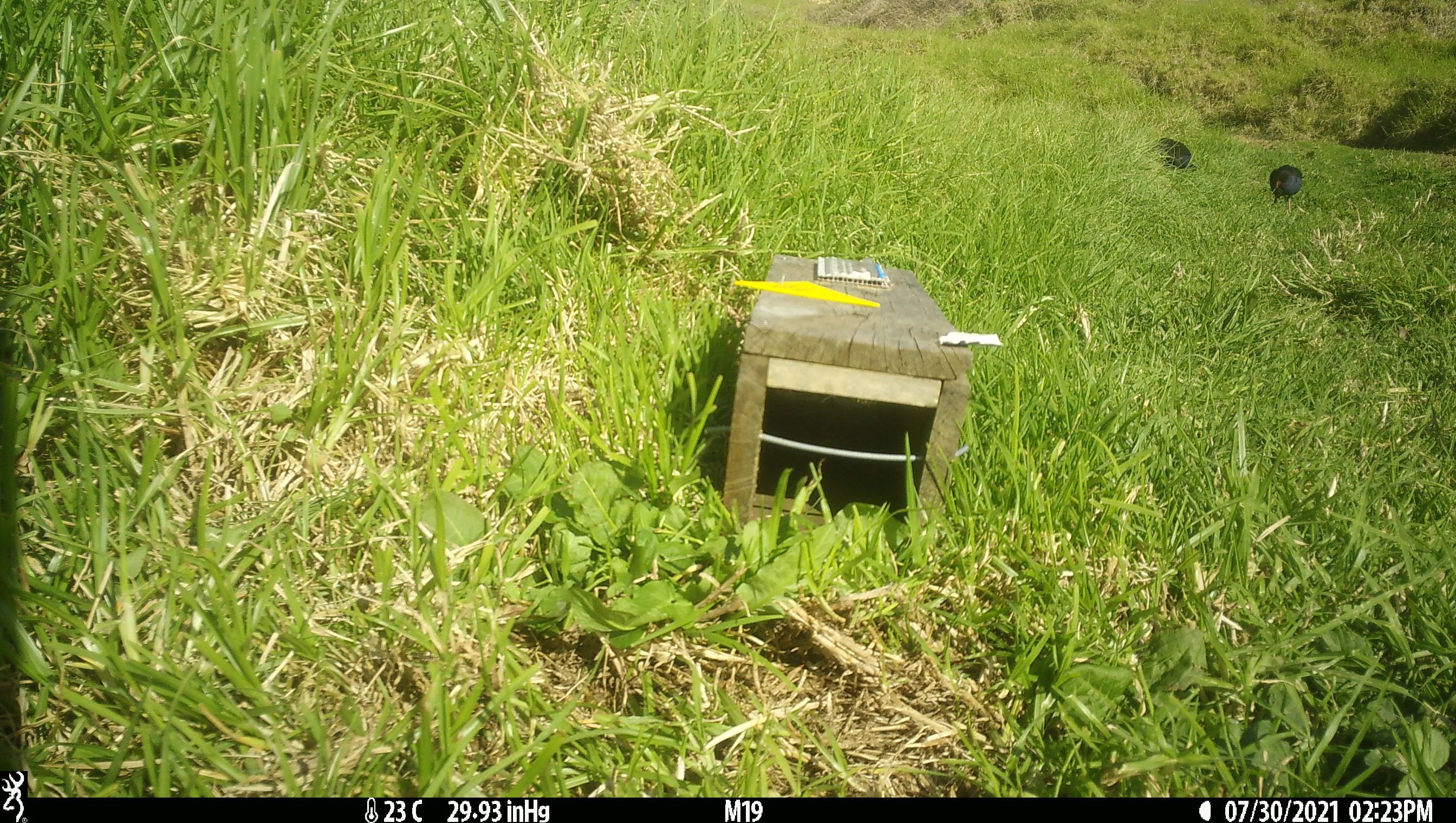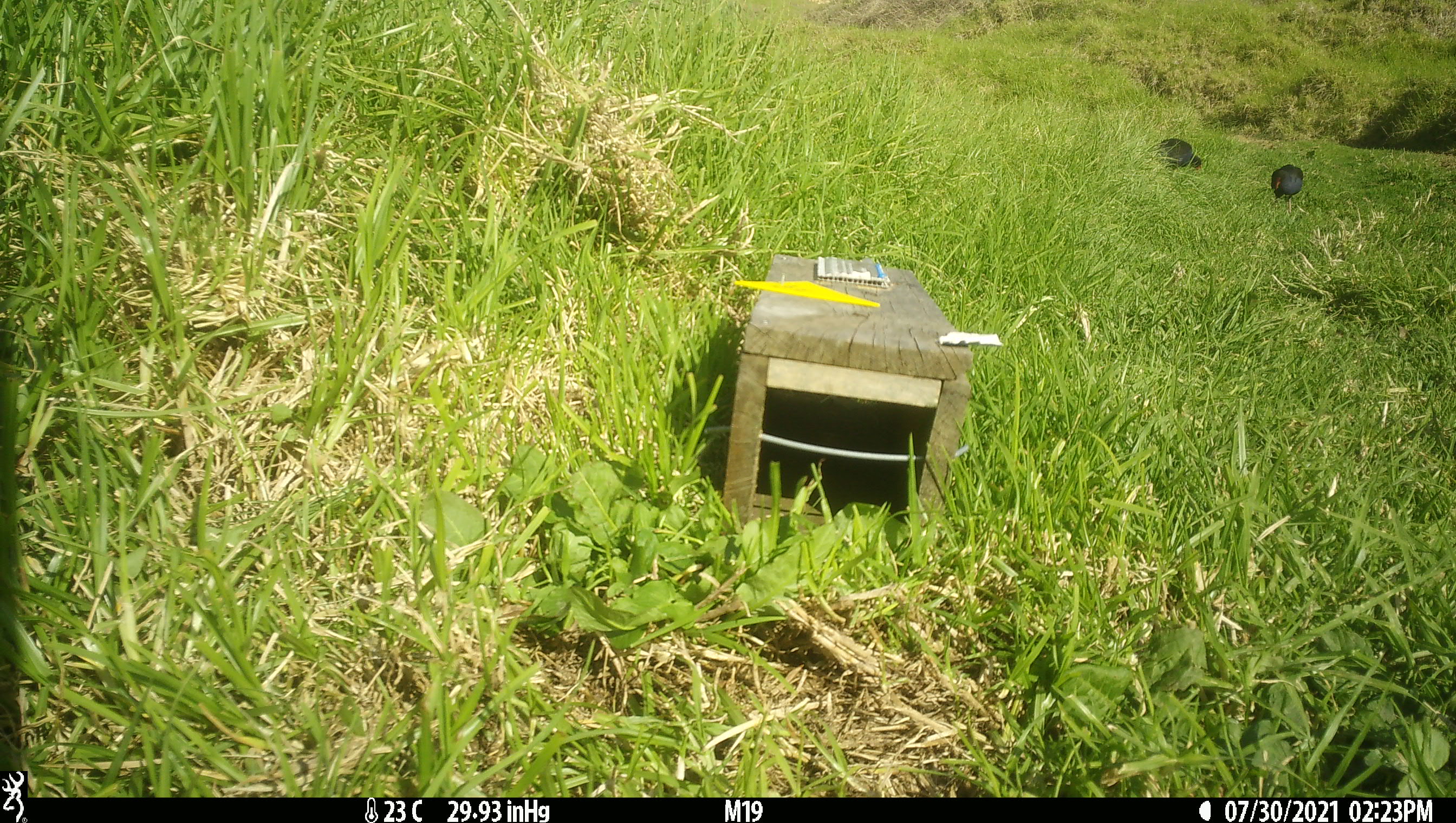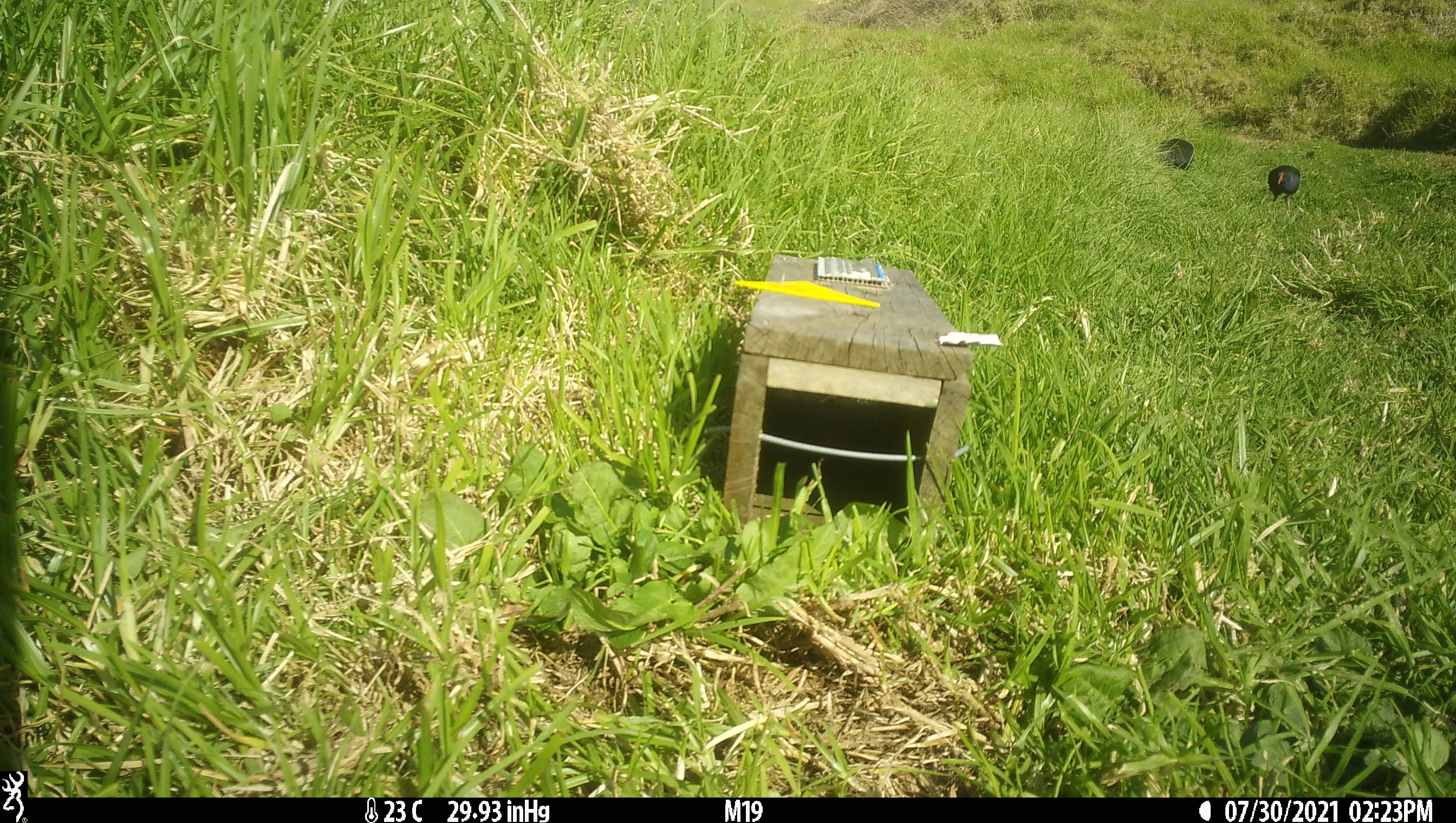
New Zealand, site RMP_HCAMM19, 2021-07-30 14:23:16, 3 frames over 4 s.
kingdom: Animalia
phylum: Chordata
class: Aves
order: Gruiformes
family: Rallidae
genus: Porphyrio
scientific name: Porphyrio melanotus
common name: australasian swamphen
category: pukeko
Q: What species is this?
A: Pukeko (australasian swamphen) (Porphyrio melanotus).